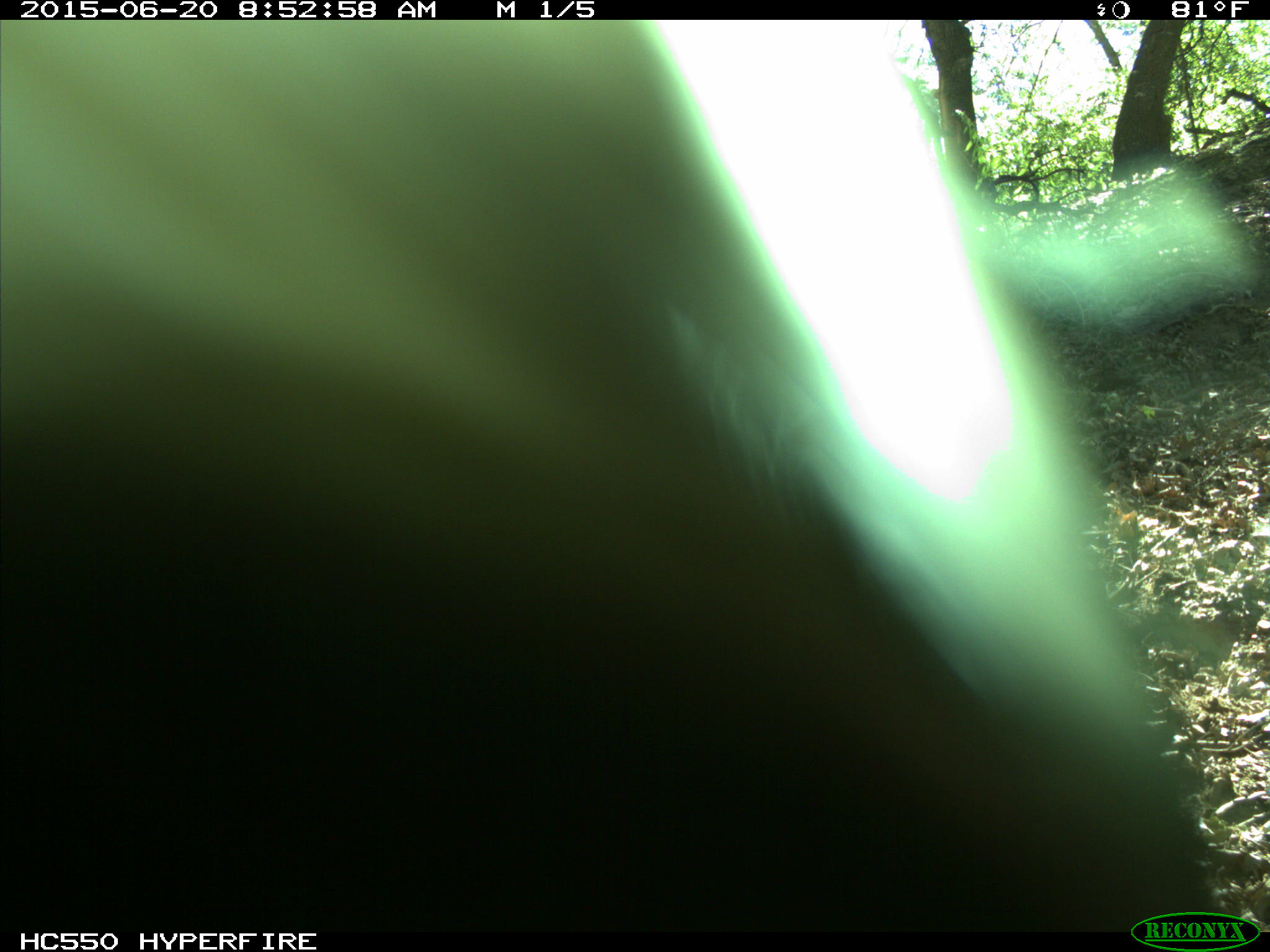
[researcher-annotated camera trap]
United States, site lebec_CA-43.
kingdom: Animalia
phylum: Chordata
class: Mammalia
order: Artiodactyla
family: Bovidae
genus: Bos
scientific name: Bos taurus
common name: domestic cow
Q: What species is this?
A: Bos taurus (domestic cow).